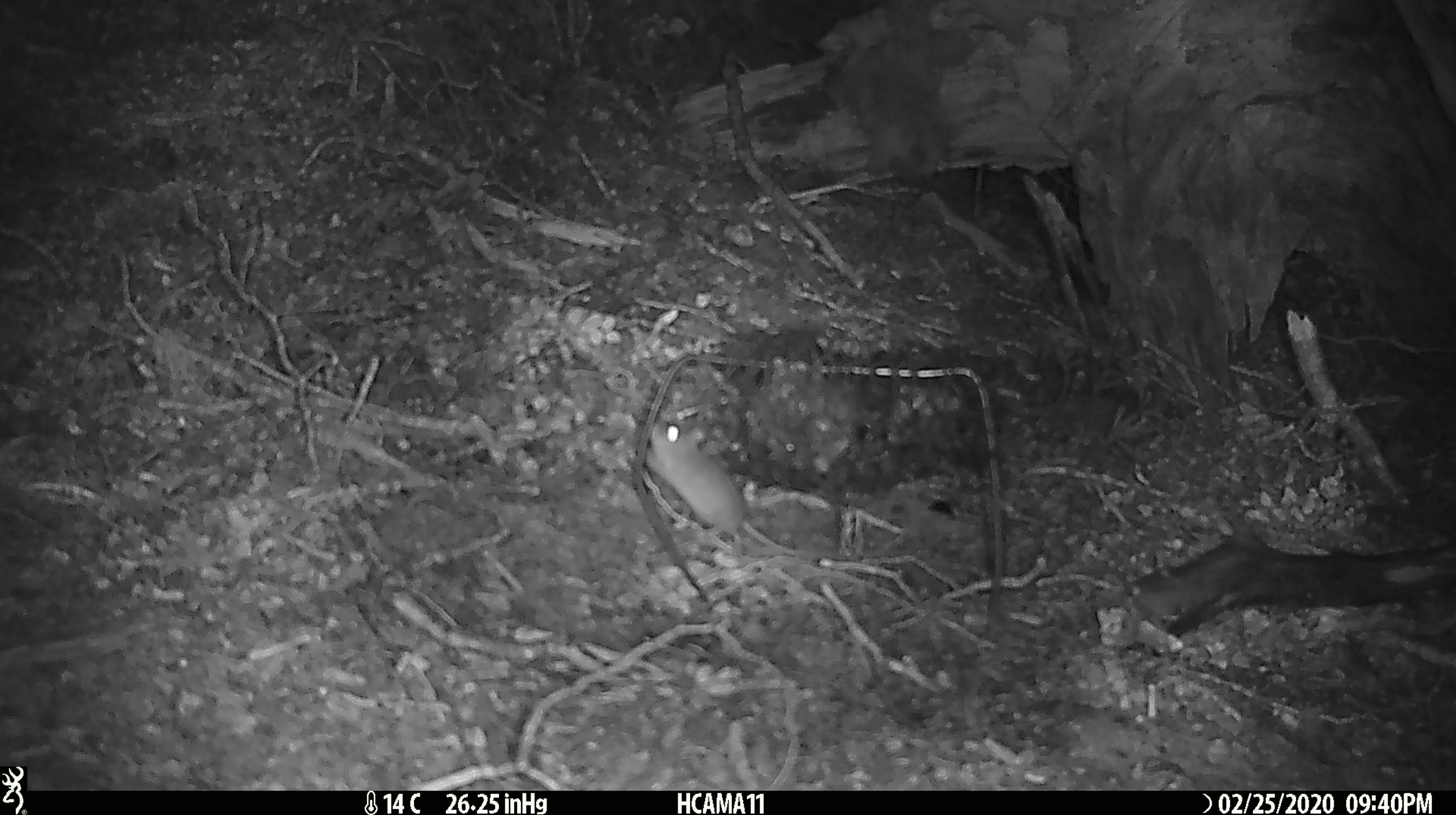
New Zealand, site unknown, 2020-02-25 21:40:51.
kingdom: Animalia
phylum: Chordata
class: Mammalia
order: Rodentia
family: Muridae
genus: Mus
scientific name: Mus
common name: mouse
Mouse (Mus).